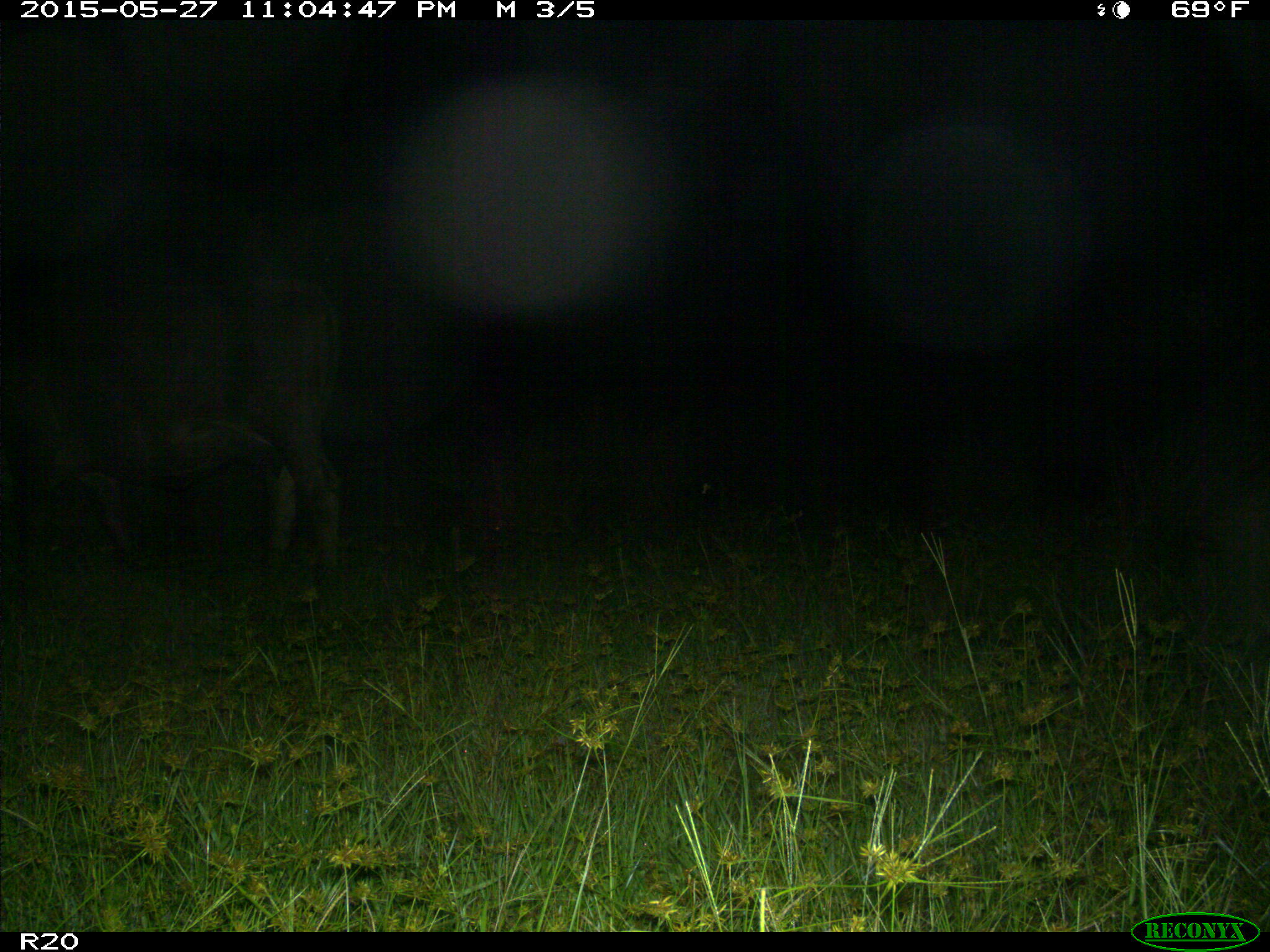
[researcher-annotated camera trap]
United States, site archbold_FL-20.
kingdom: Animalia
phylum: Chordata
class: Mammalia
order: Artiodactyla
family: Bovidae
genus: Bos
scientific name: Bos taurus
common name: domestic cow